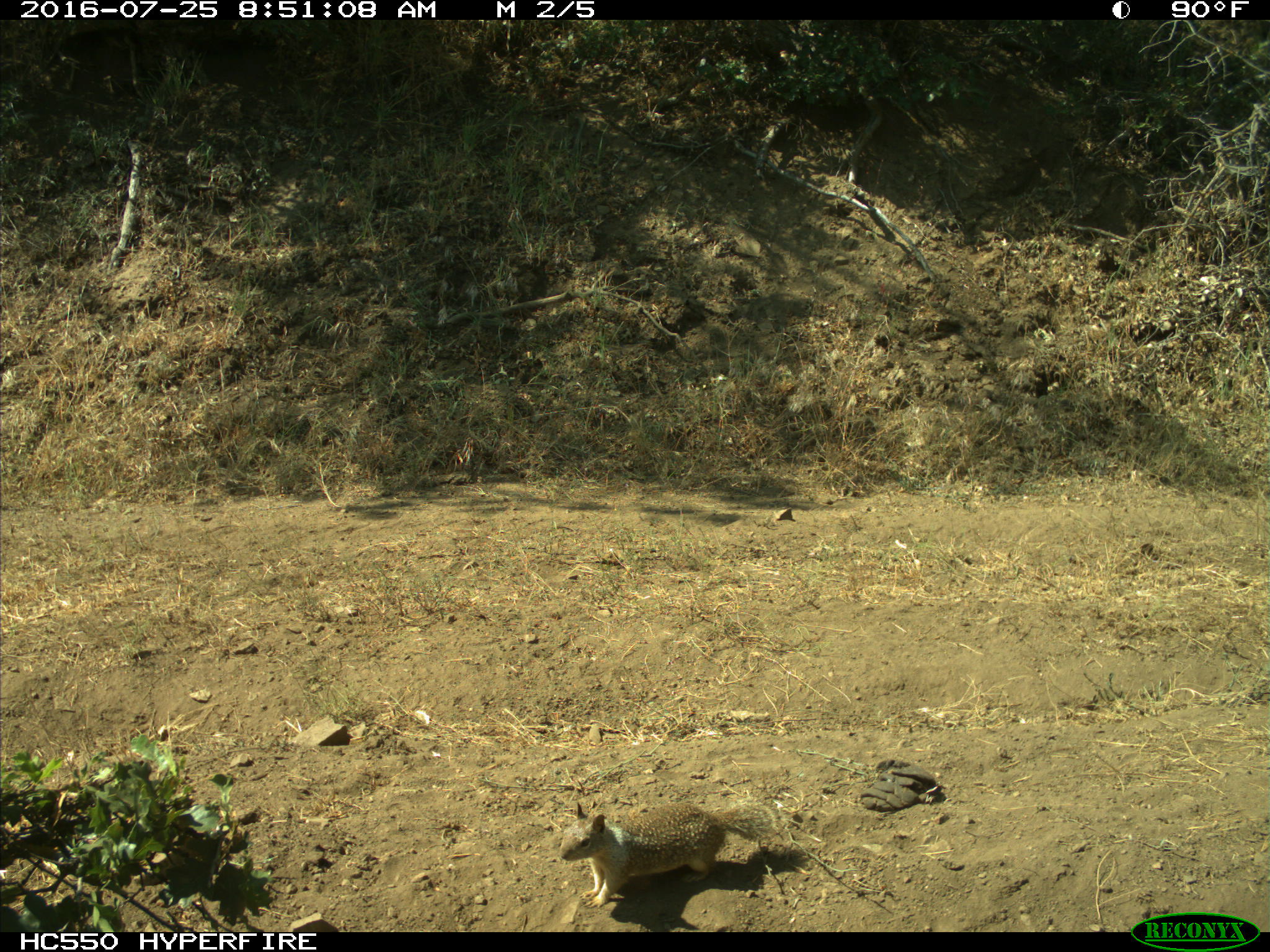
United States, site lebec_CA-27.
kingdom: Animalia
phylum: Chordata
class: Mammalia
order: Rodentia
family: Sciuridae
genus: Otospermophilus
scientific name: Otospermophilus beecheyi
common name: california ground squirrel